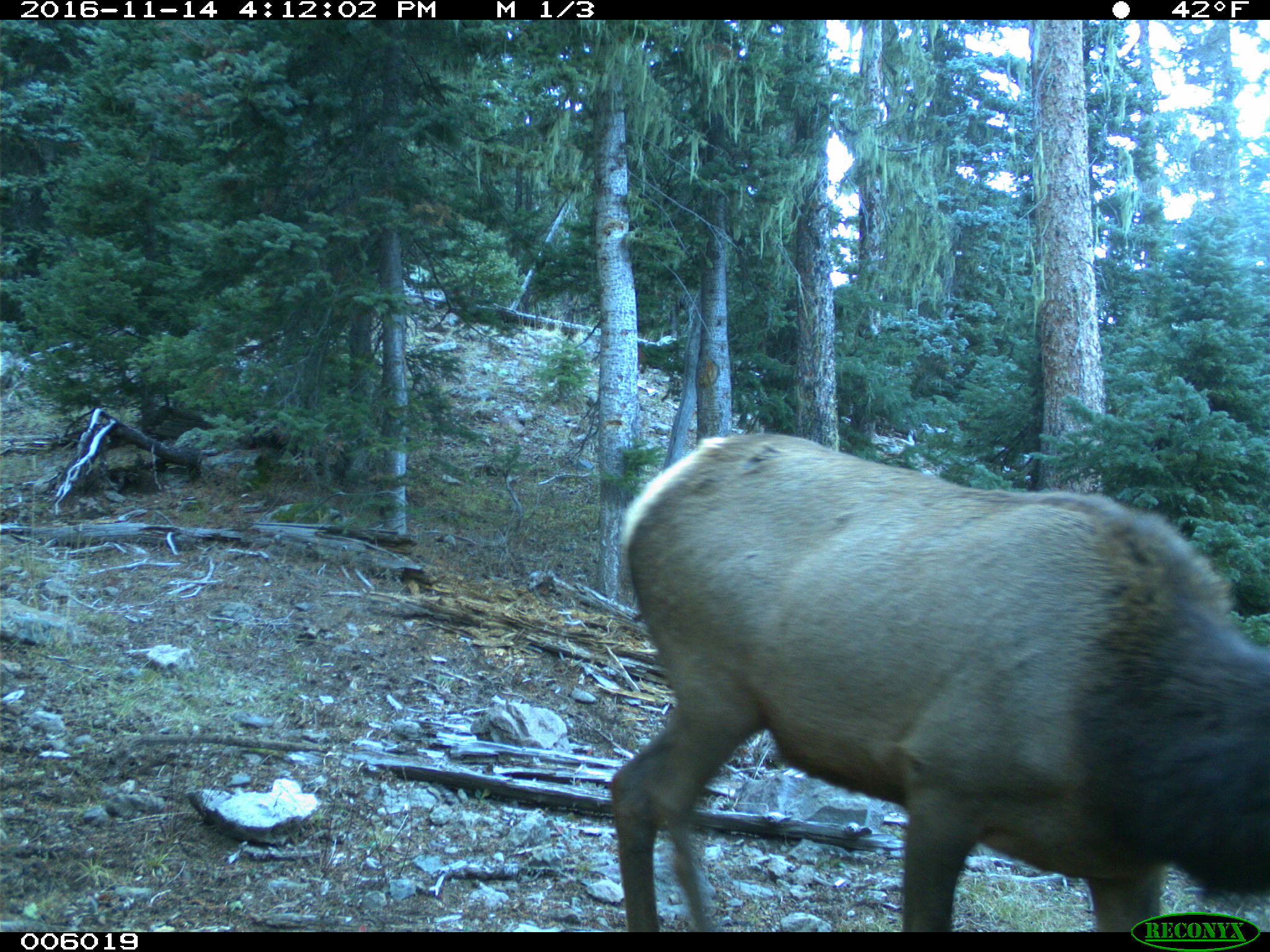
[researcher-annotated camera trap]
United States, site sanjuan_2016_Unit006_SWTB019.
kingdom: Animalia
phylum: Chordata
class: Mammalia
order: Artiodactyla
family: Cervidae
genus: Cervus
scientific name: Cervus elaphus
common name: red deer